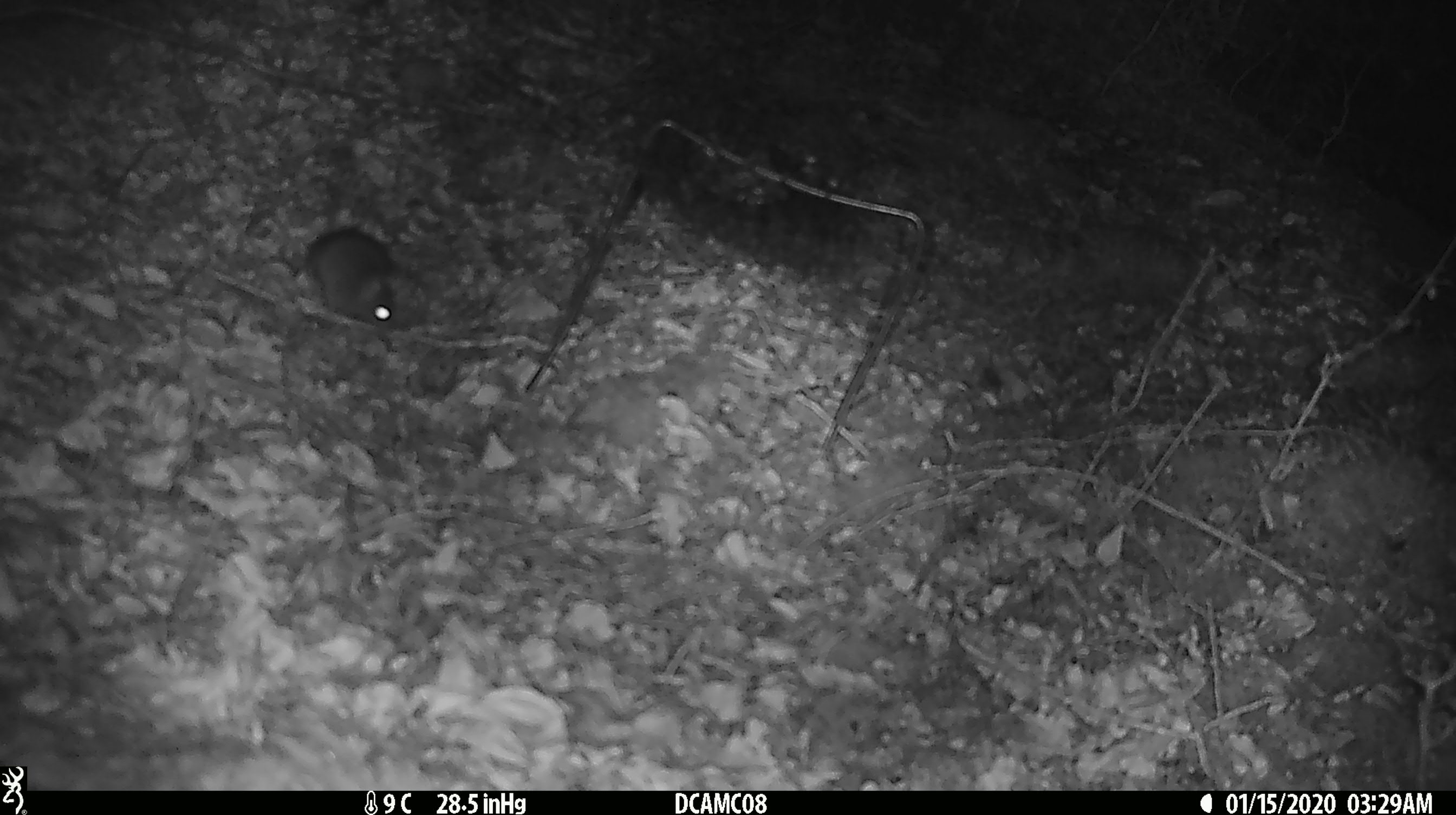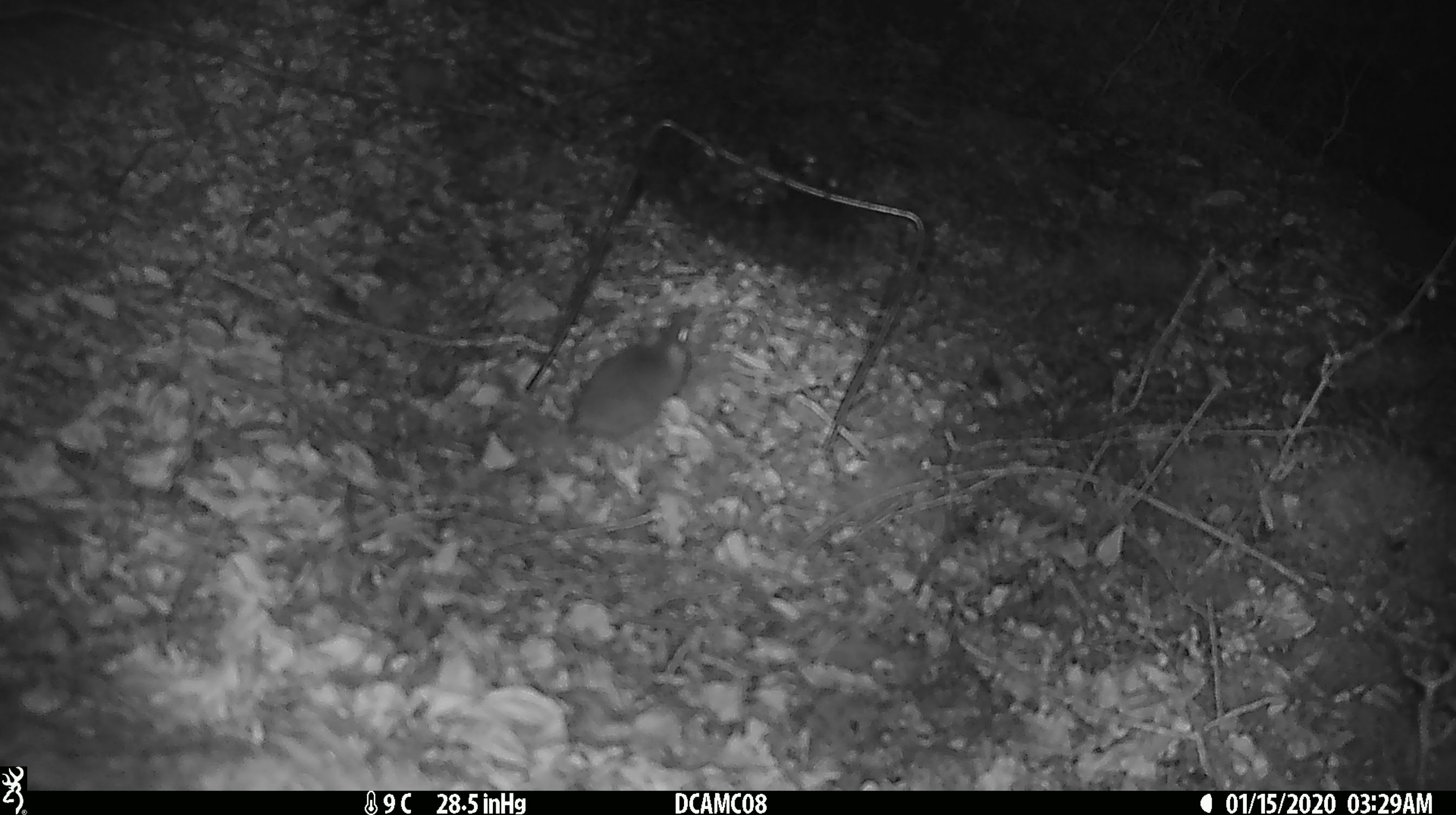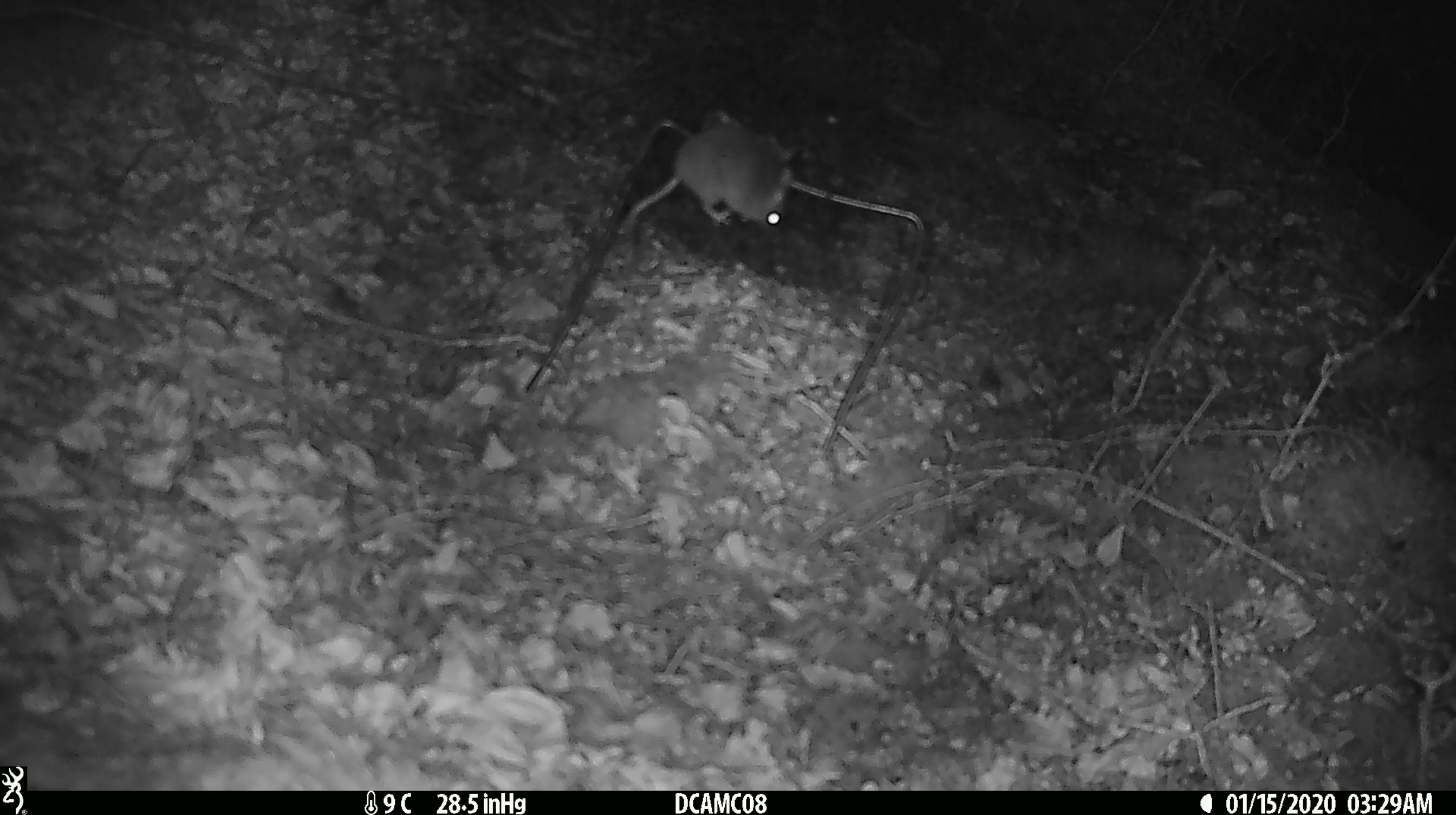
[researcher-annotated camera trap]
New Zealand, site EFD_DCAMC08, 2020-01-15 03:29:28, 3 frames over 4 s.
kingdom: Animalia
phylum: Chordata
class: Mammalia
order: Rodentia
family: Muridae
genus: Mus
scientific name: Mus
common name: mouse